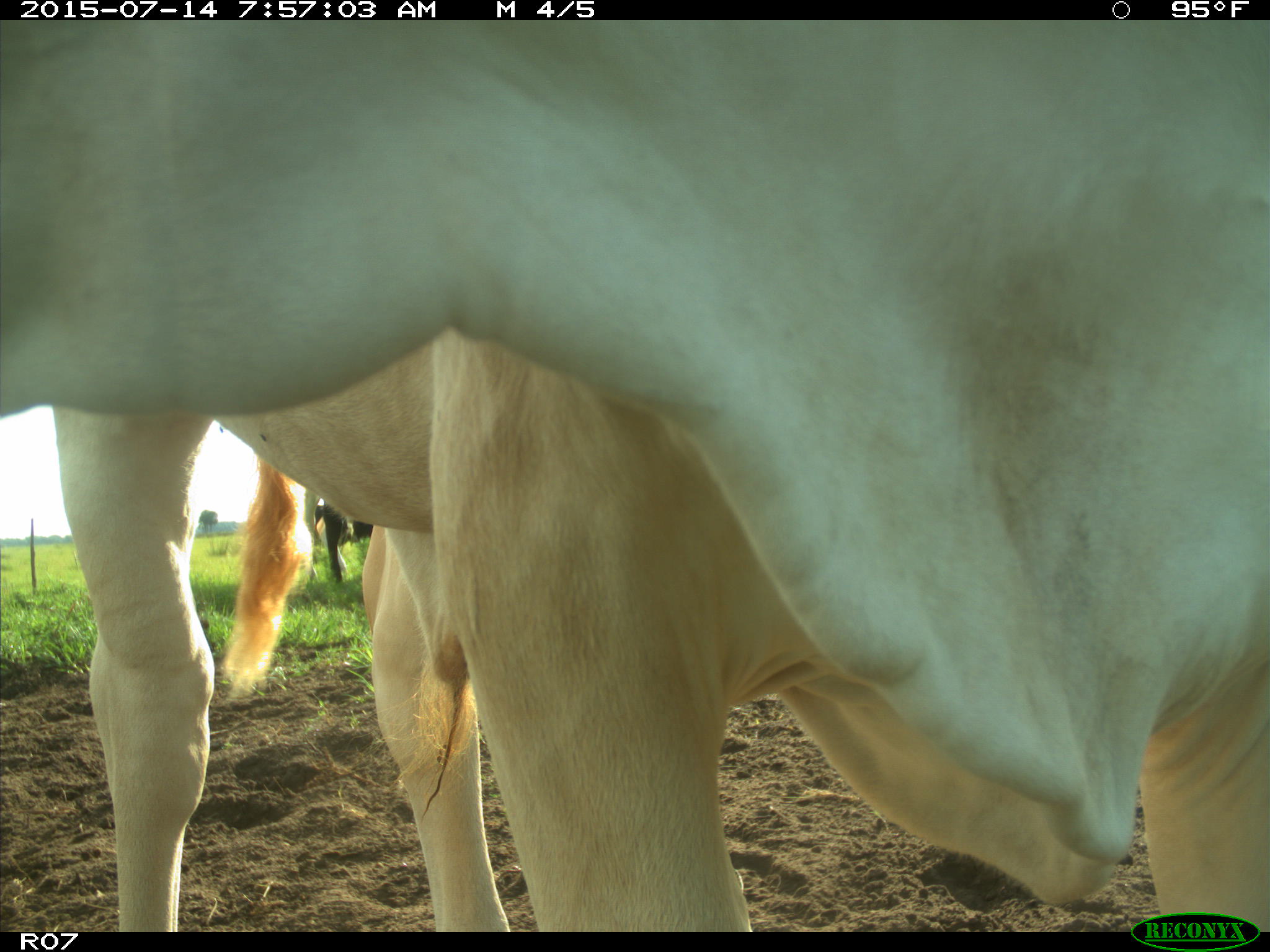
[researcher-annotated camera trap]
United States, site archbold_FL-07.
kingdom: Animalia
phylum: Chordata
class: Mammalia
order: Artiodactyla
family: Bovidae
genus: Bos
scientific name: Bos taurus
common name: domestic cow